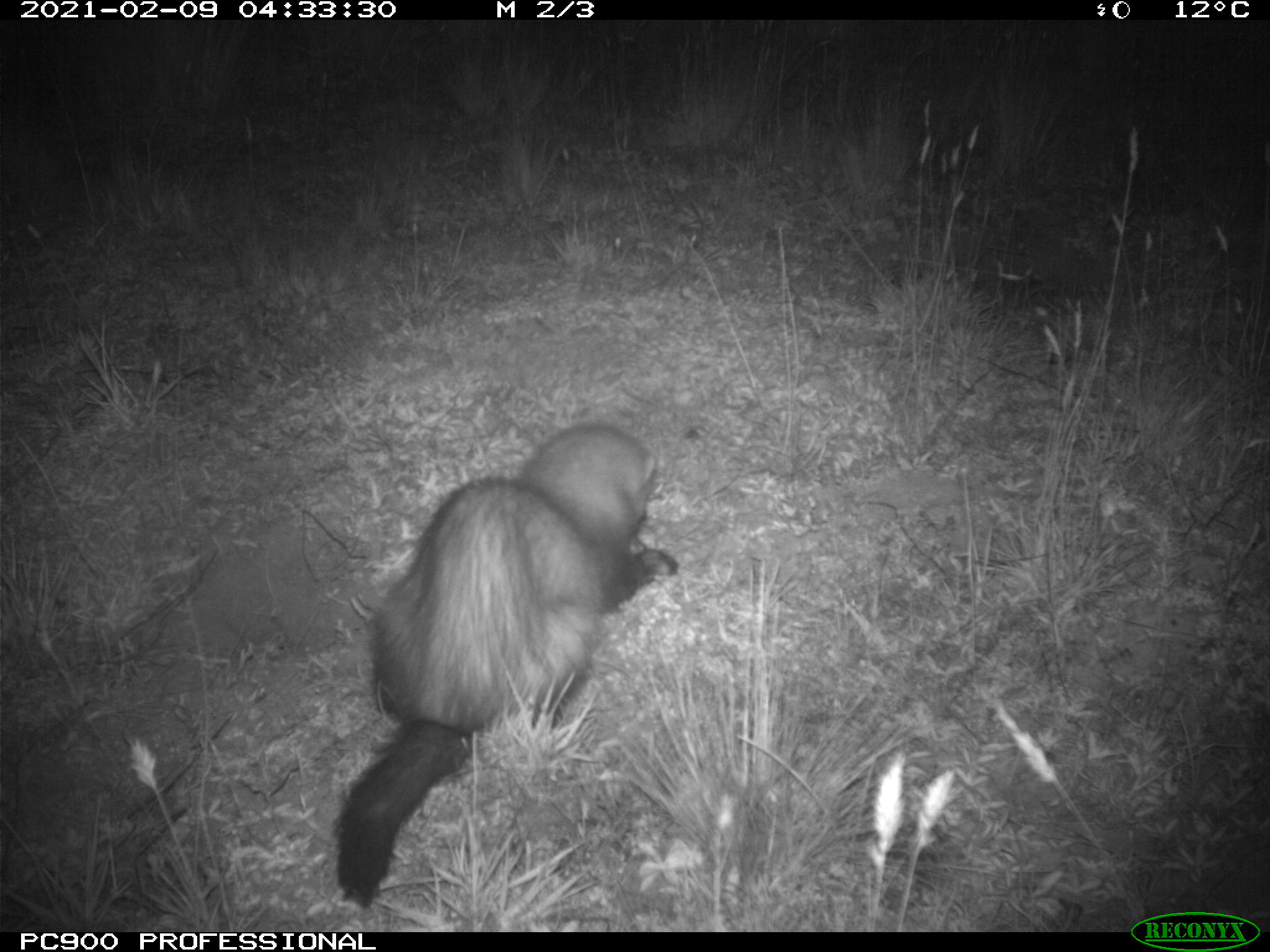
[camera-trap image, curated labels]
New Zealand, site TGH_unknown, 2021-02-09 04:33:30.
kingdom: Animalia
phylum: Chordata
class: Mammalia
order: Carnivora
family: Mustelidae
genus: Mustela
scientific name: Mustela furo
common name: ferret